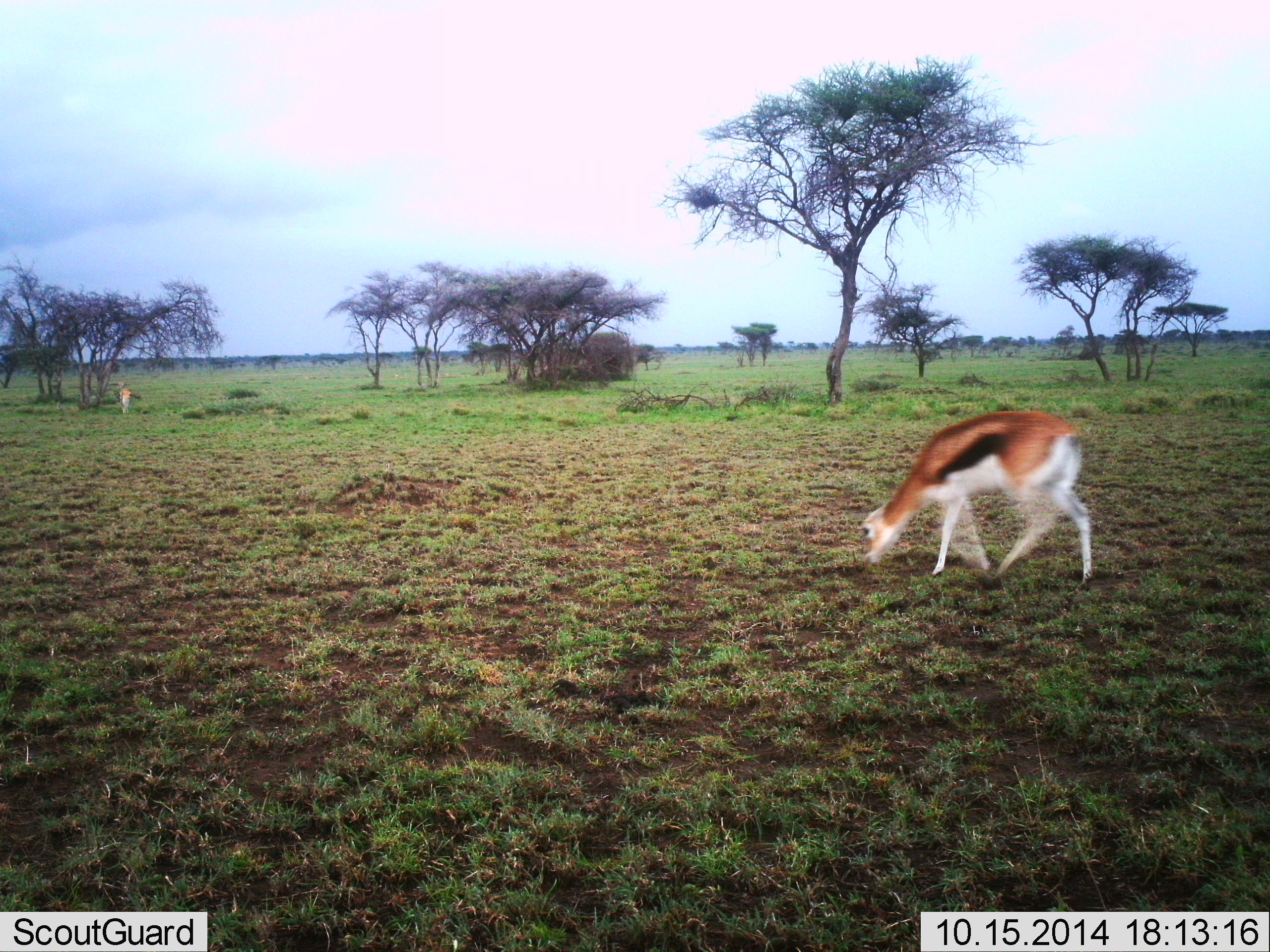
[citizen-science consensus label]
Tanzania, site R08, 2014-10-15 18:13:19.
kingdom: Animalia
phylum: Chordata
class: Mammalia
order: Artiodactyla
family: Bovidae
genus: Eudorcas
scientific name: Eudorcas thomsonii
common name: thomson's gazelle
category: gazellethomsons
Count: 2.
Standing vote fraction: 30%.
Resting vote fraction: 0%.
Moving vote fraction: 10%.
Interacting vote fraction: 0%.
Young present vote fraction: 0%.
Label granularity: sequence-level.